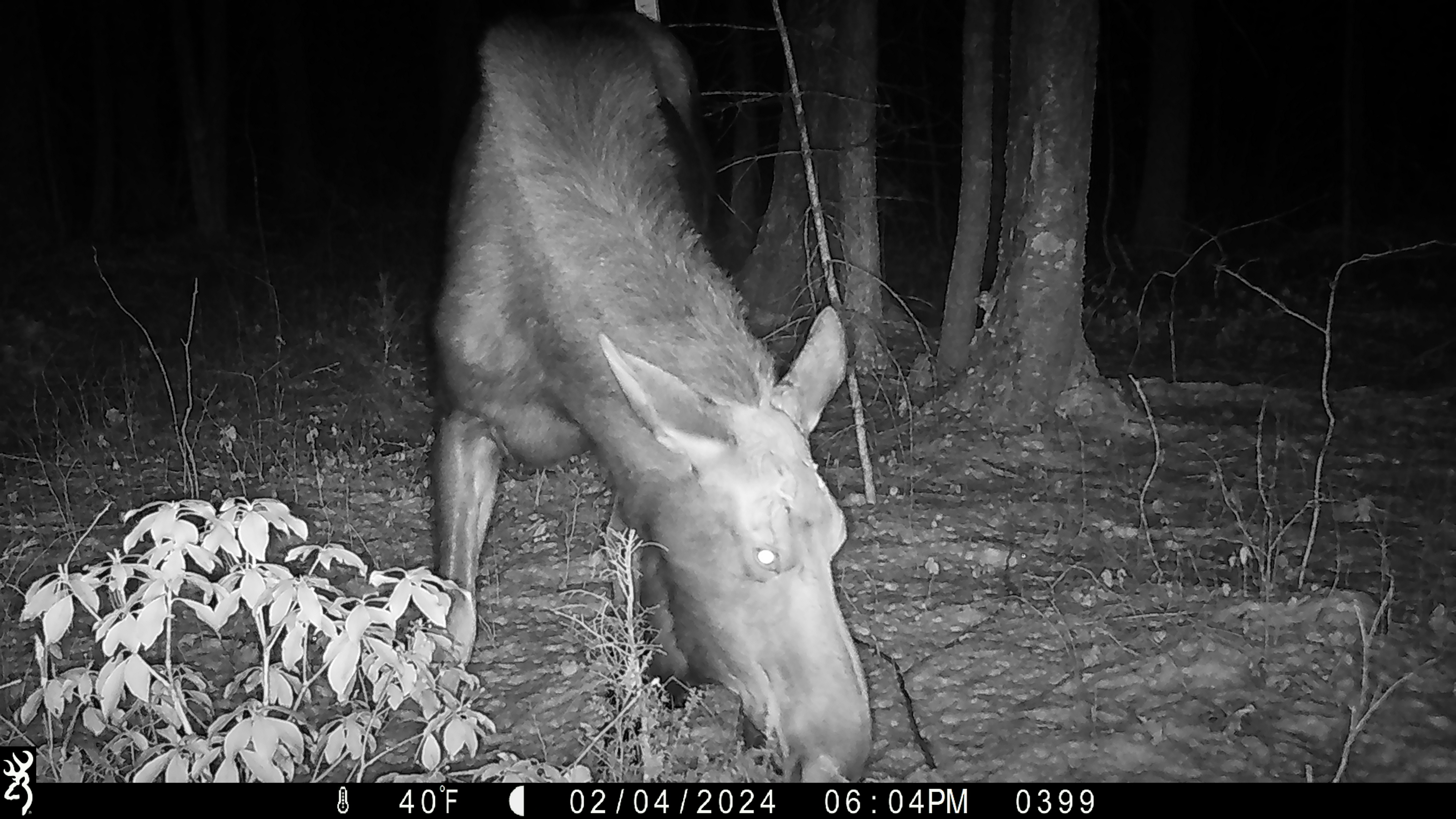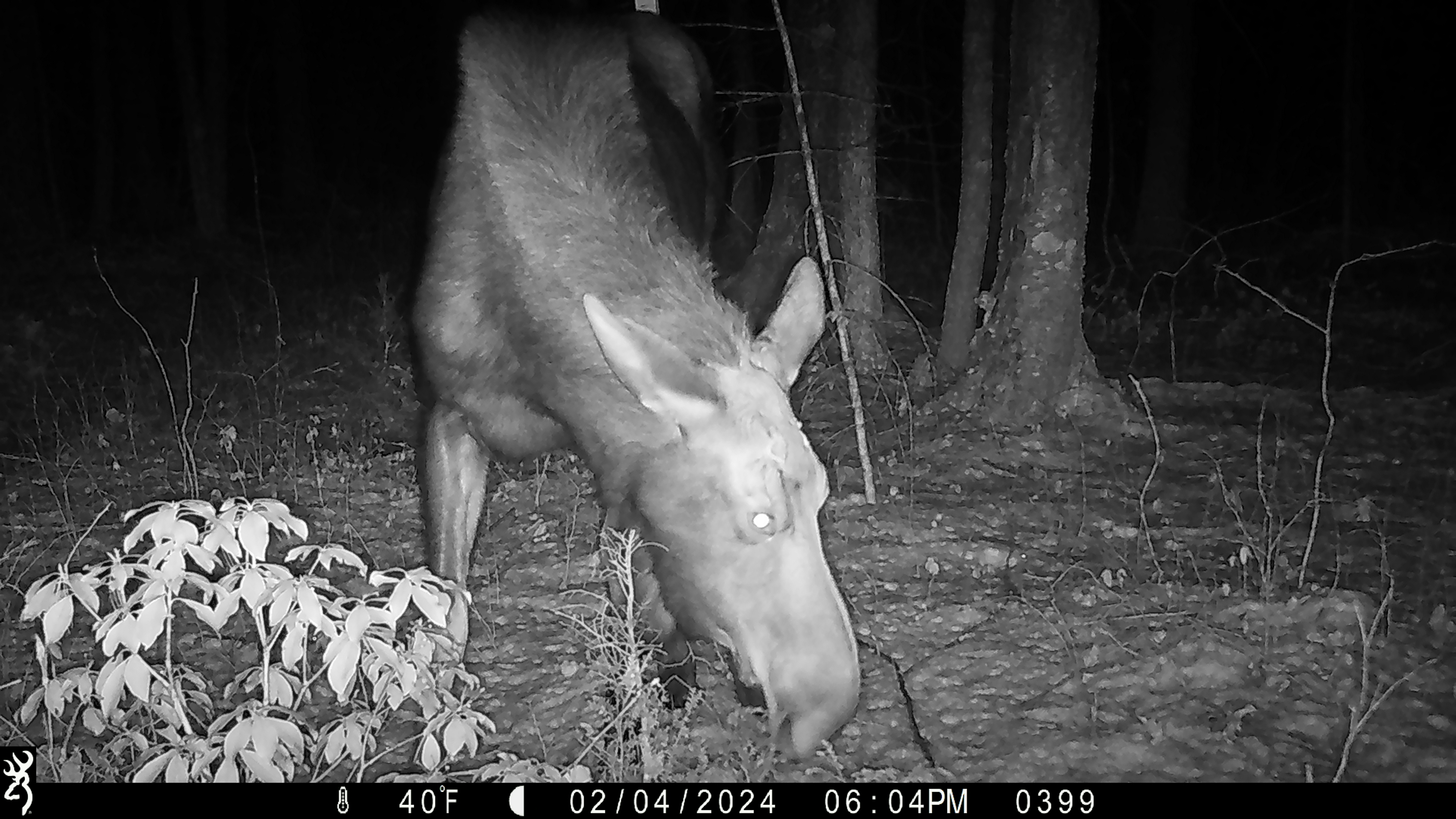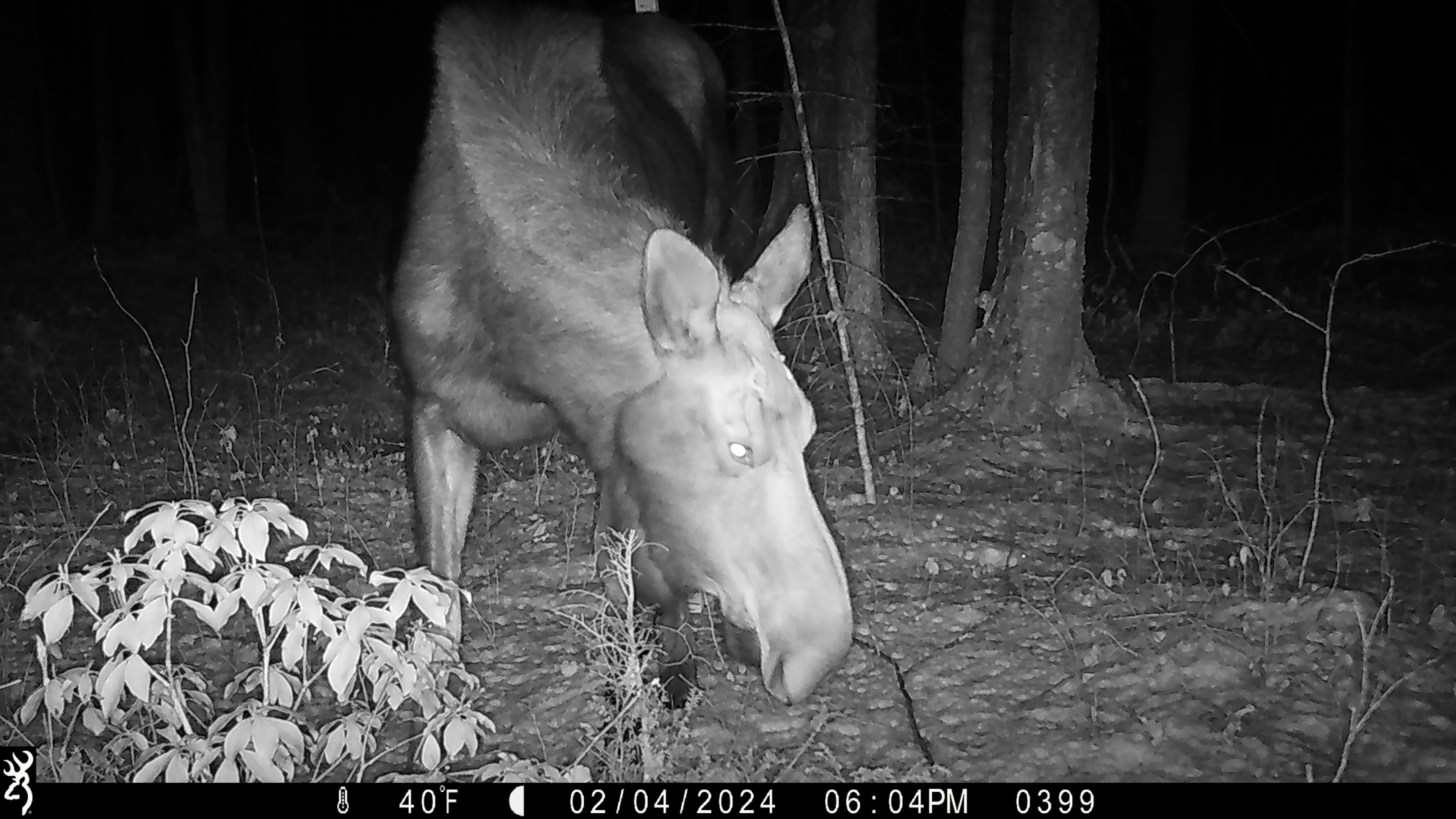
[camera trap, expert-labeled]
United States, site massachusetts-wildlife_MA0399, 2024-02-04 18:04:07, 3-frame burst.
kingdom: Animalia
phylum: Chordata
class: Mammalia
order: Artiodactyla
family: Cervidae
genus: Alces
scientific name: Alces alces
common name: moose